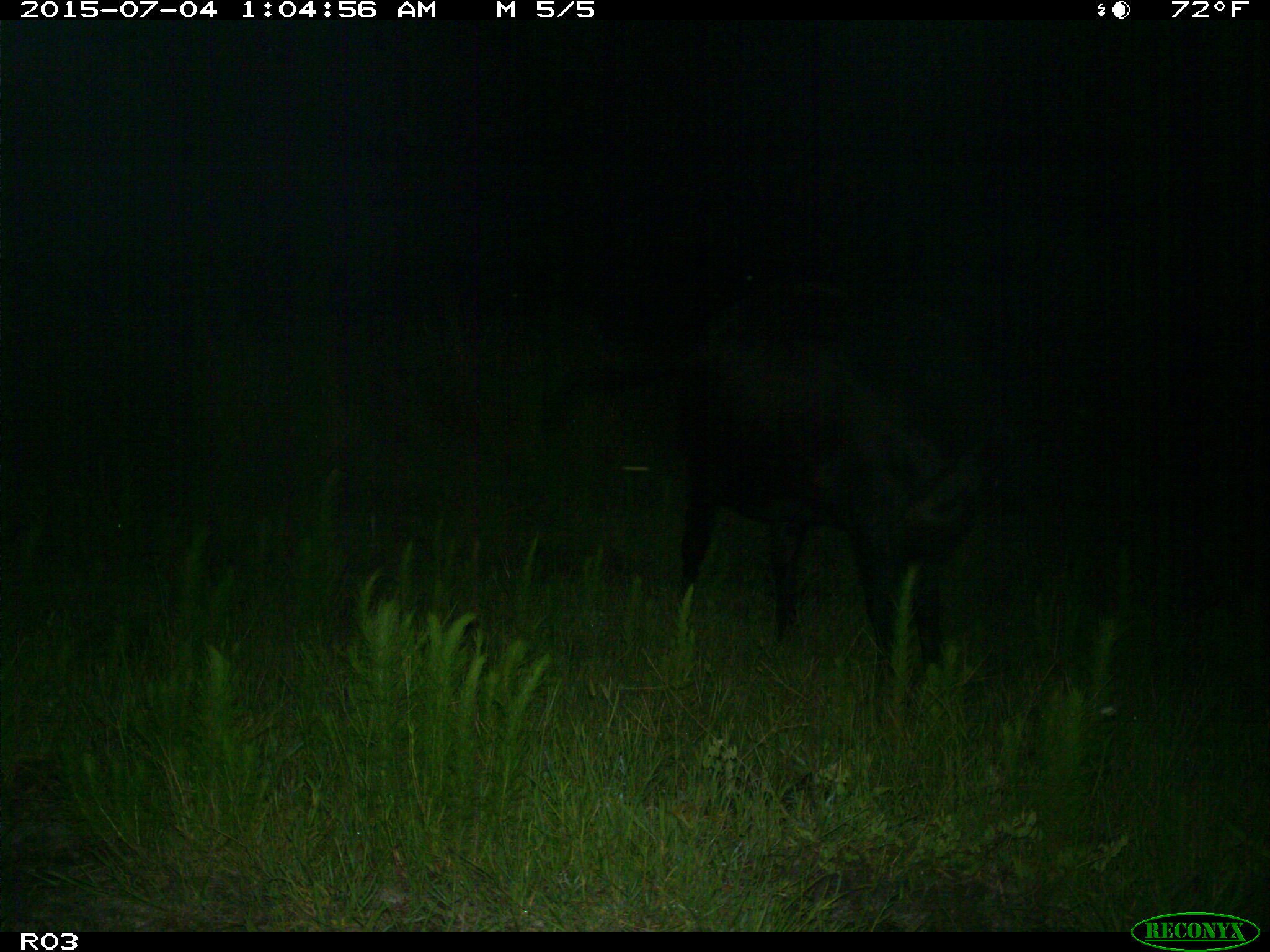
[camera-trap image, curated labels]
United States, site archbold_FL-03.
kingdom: Animalia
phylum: Chordata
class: Mammalia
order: Artiodactyla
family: Bovidae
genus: Bos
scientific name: Bos taurus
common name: domestic cow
Bos taurus (domestic cow).